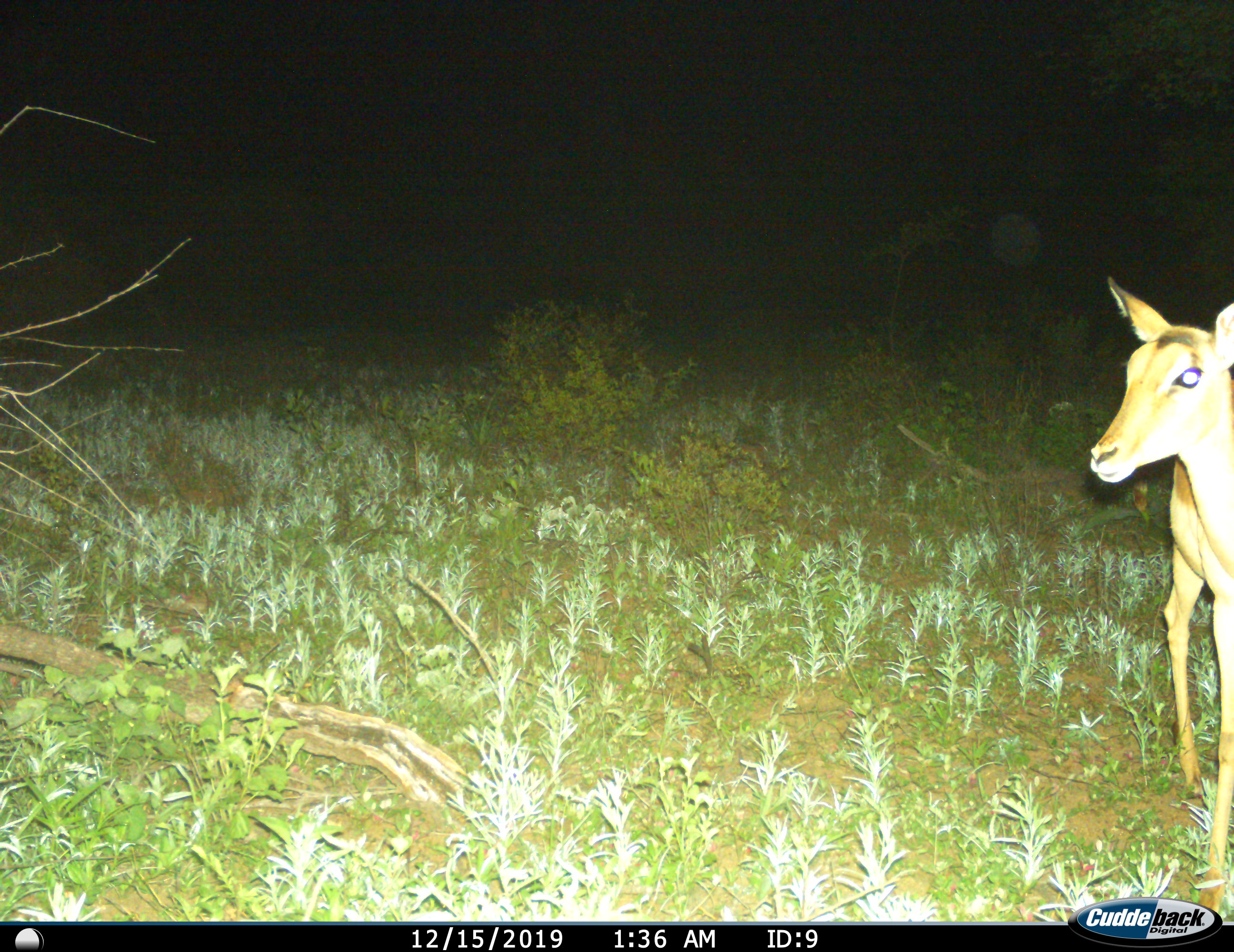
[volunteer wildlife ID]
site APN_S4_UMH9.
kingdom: Animalia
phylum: Chordata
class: Mammalia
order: Artiodactyla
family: Bovidae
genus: Aepyceros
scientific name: Aepyceros melampus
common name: impala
Impala (Aepyceros melampus), count 1. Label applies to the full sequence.